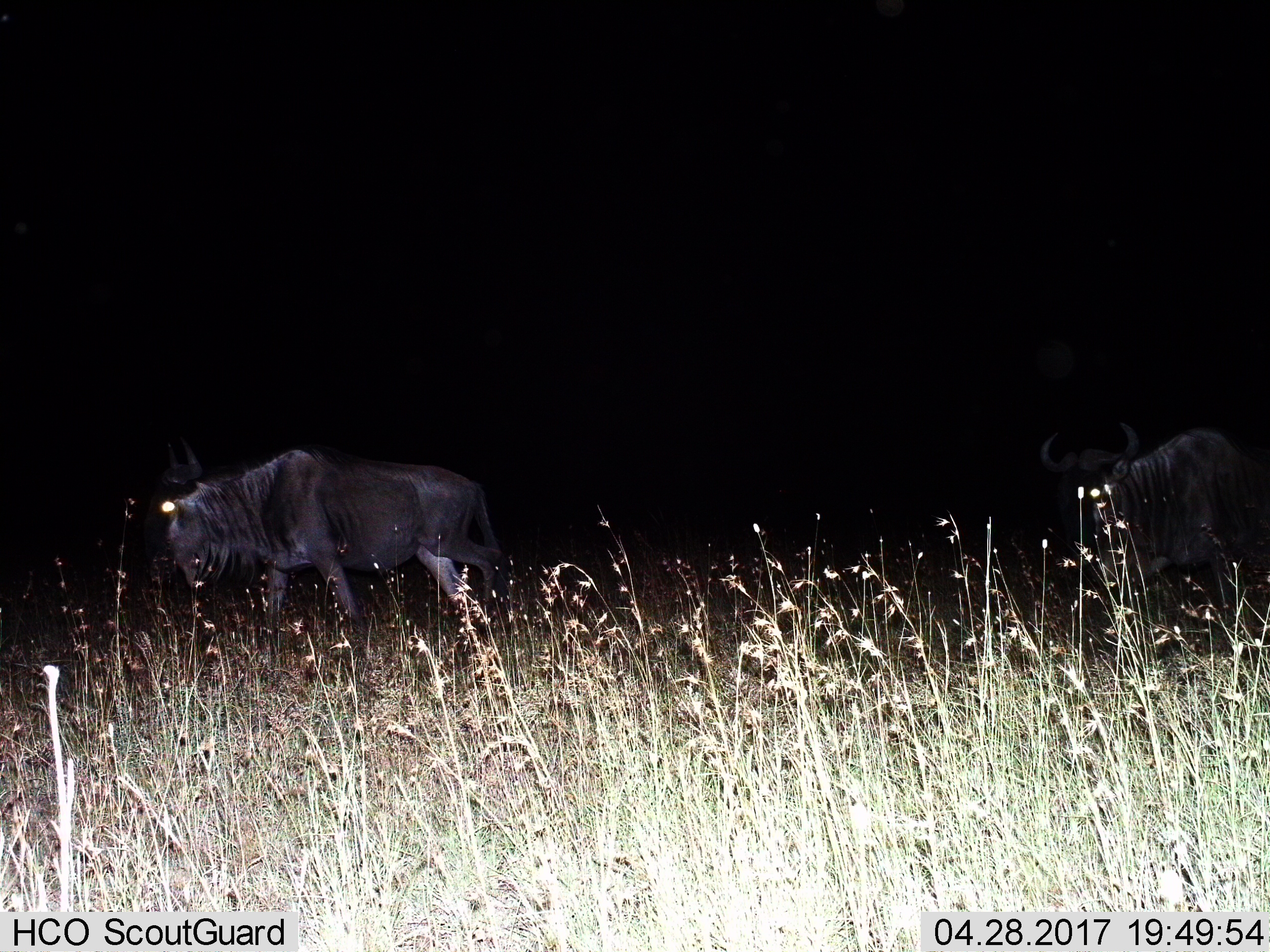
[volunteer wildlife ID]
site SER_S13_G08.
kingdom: Animalia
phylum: Chordata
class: Mammalia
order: Artiodactyla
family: Bovidae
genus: Connochaetes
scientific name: Connochaetes taurinus taurinus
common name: blue wildebeest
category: wildebeestblue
Wildebeestblue (blue wildebeest) (Connochaetes taurinus taurinus), count 2. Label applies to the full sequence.